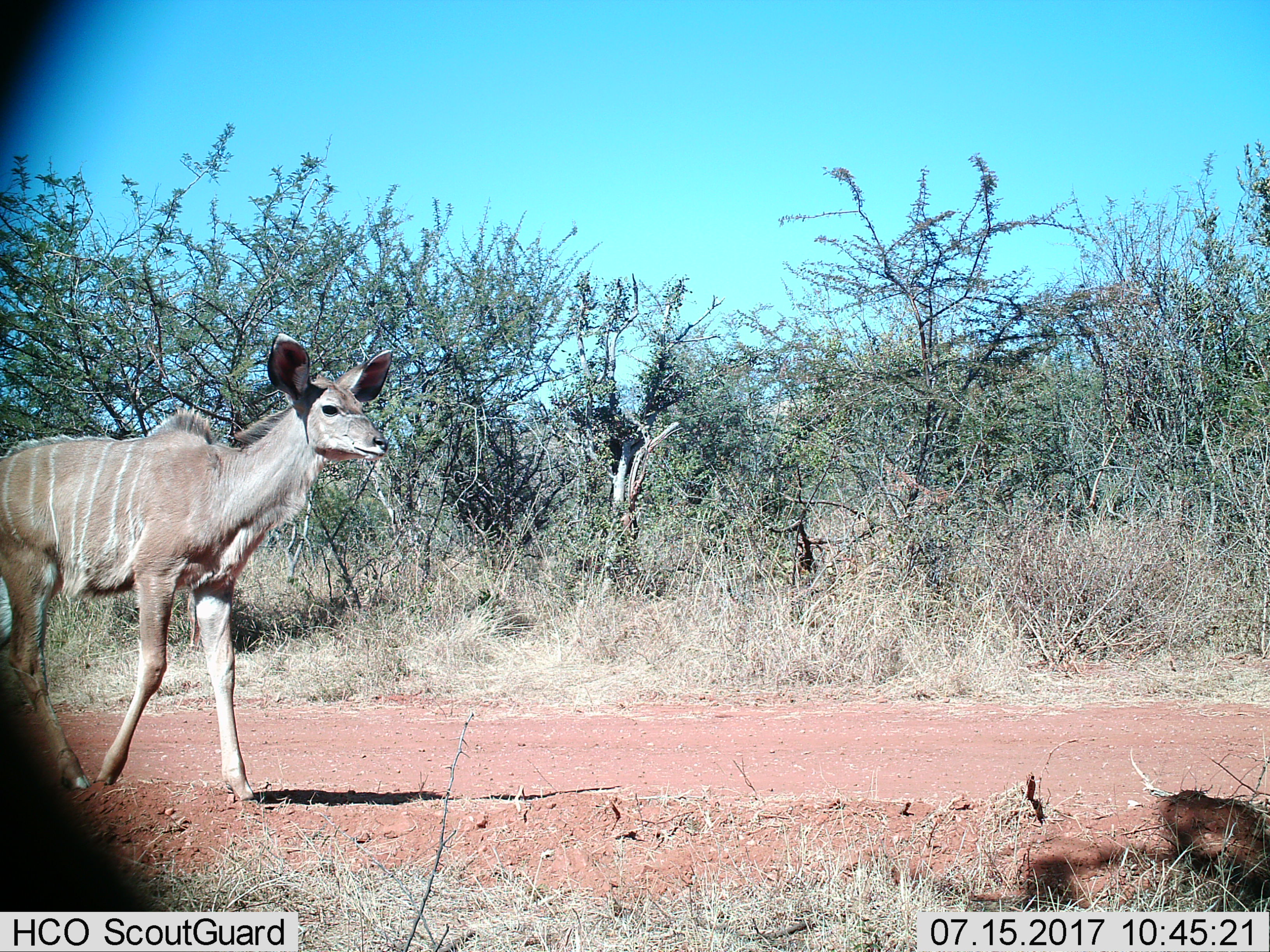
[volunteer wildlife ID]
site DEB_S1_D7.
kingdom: Animalia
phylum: Chordata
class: Mammalia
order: Artiodactyla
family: Bovidae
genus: Tragelaphus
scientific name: Tragelaphus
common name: kudu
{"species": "kudu (Tragelaphus)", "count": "1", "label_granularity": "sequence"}